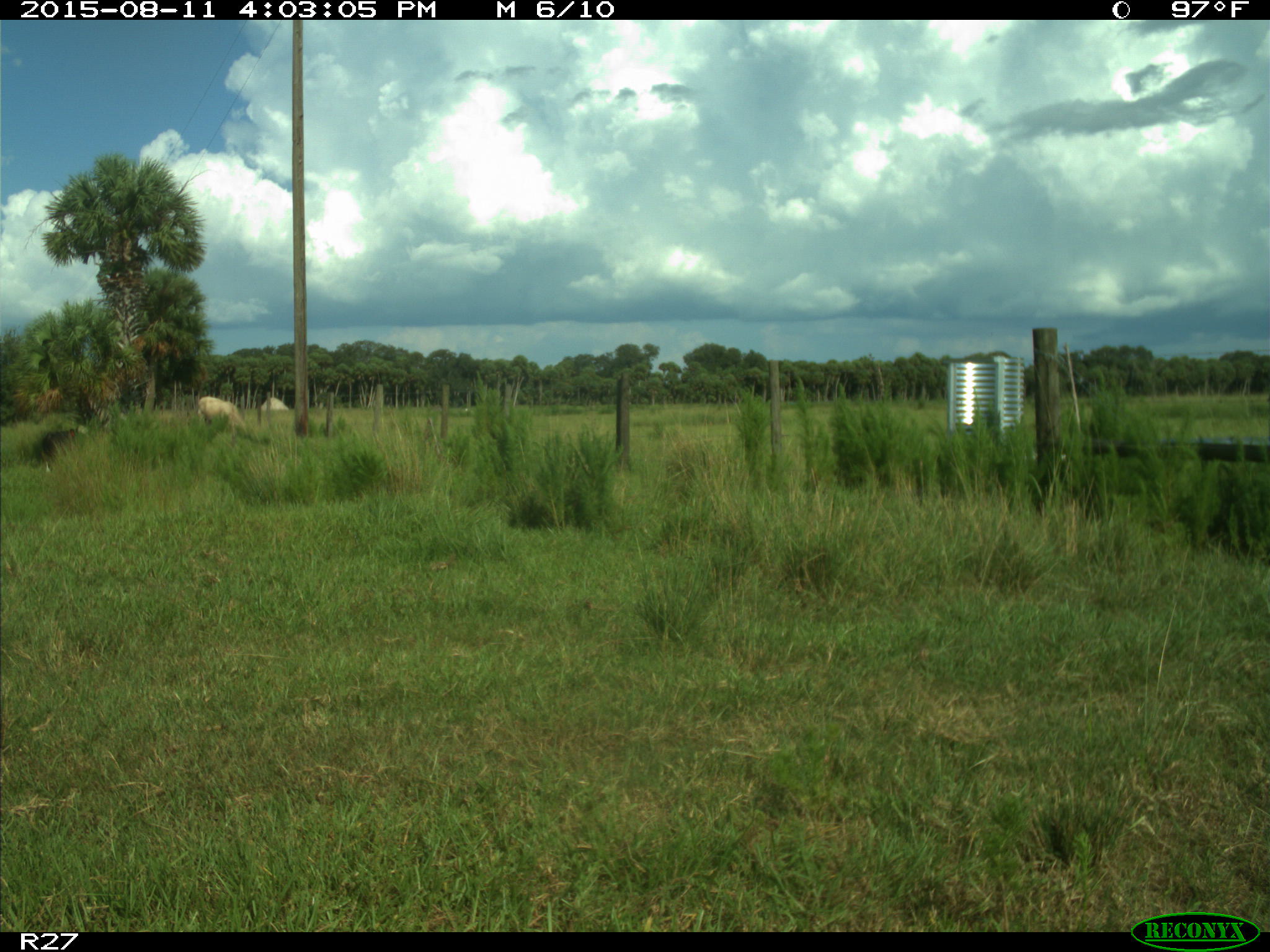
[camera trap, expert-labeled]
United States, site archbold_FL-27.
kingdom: Animalia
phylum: Chordata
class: Mammalia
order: Artiodactyla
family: Bovidae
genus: Bos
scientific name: Bos taurus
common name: domestic cow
Bos taurus (domestic cow).